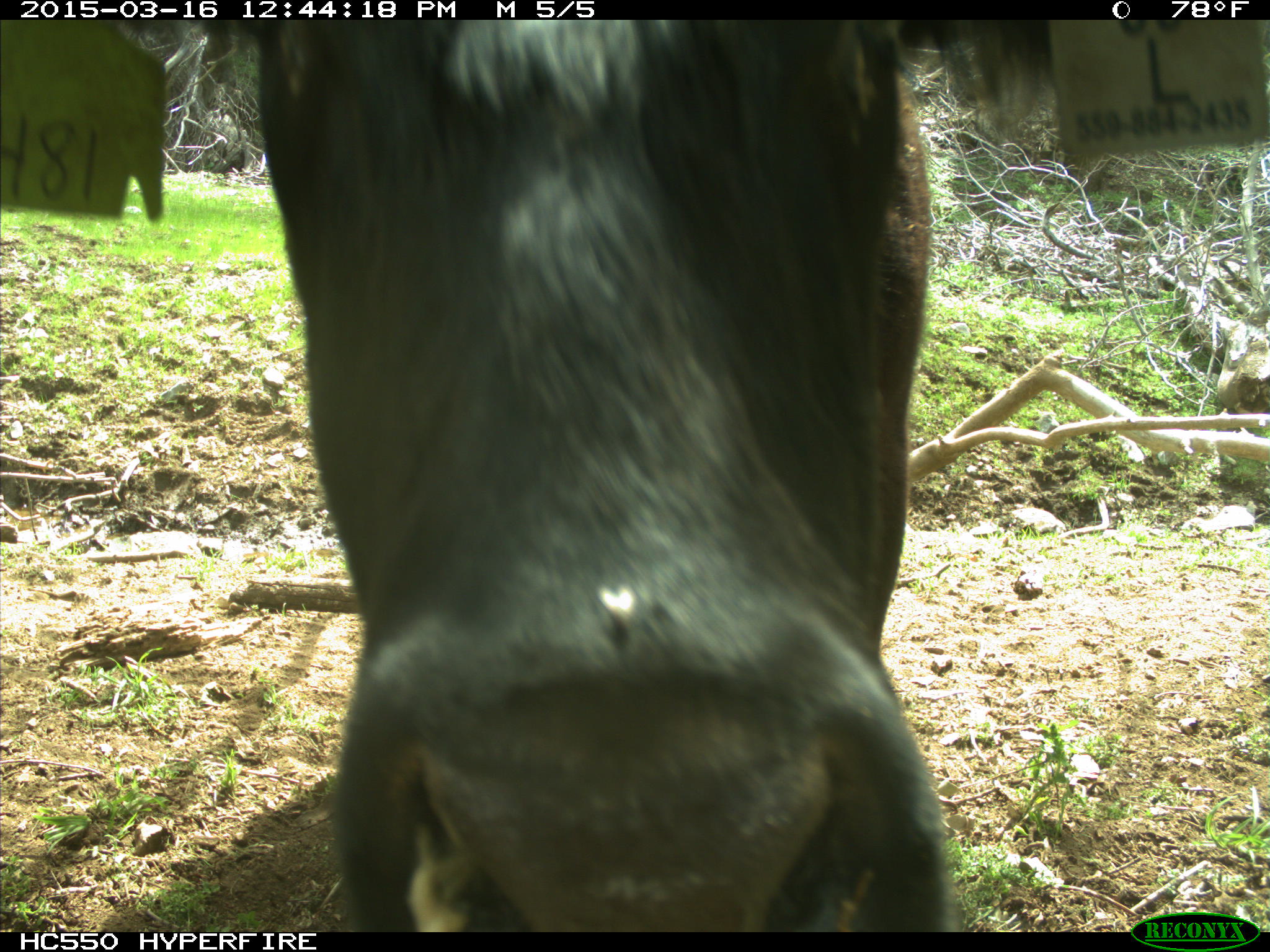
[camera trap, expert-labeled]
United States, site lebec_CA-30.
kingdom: Animalia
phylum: Chordata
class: Mammalia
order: Artiodactyla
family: Bovidae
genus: Bos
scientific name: Bos taurus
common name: domestic cow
Bos taurus (domestic cow).